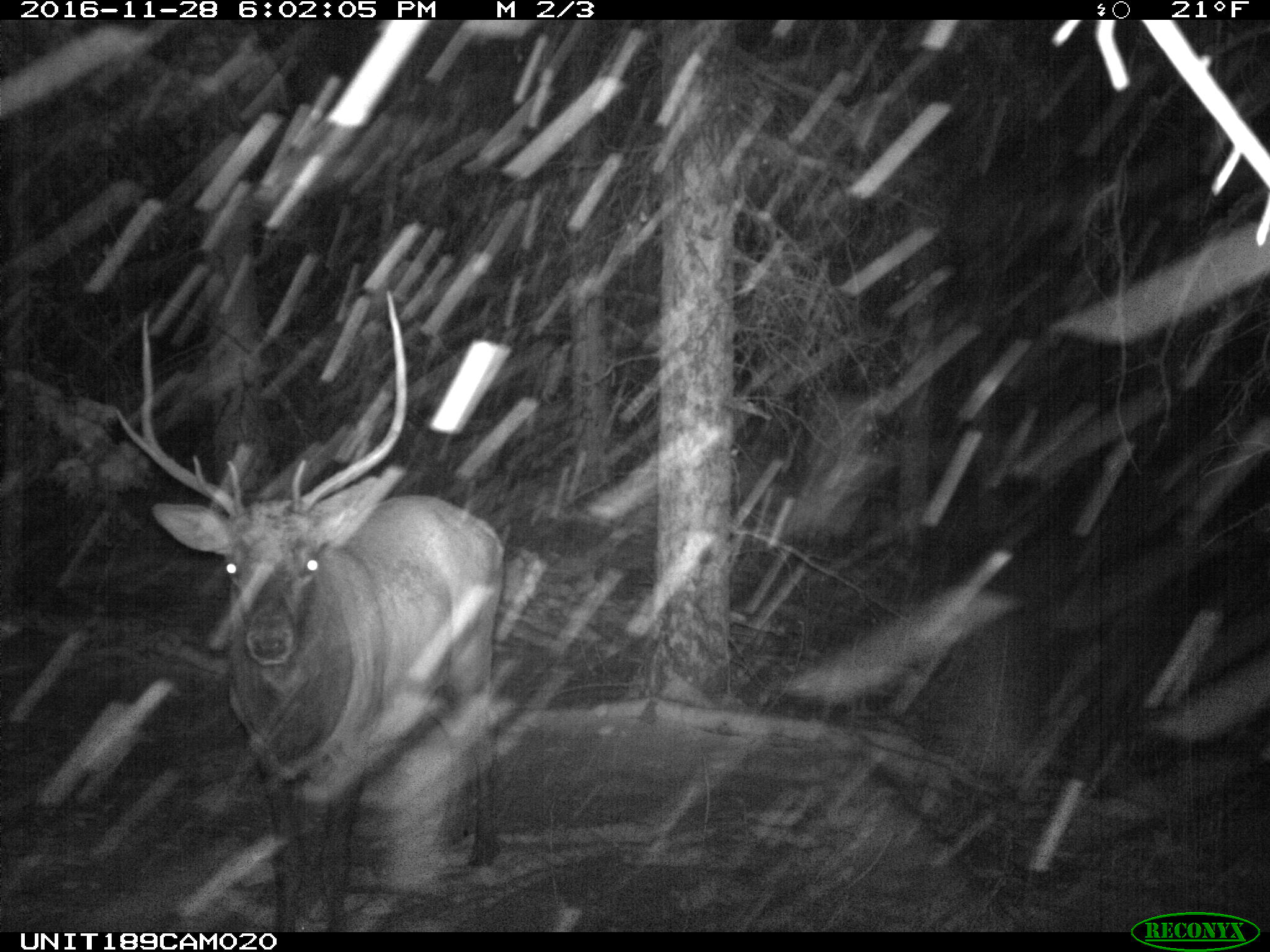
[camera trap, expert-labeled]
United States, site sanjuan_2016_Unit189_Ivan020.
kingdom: Animalia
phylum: Chordata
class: Mammalia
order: Artiodactyla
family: Cervidae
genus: Cervus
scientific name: Cervus elaphus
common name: red deer